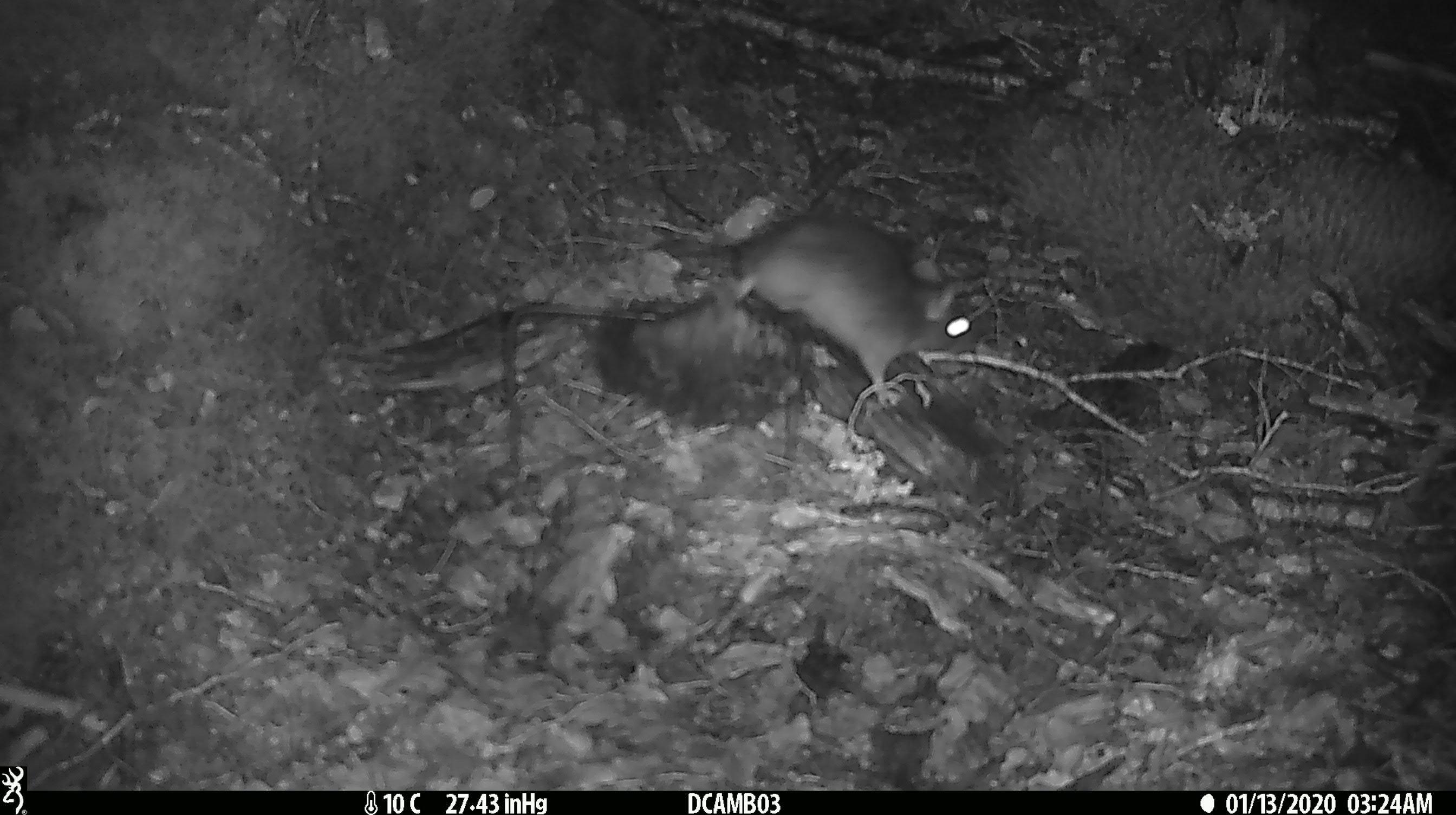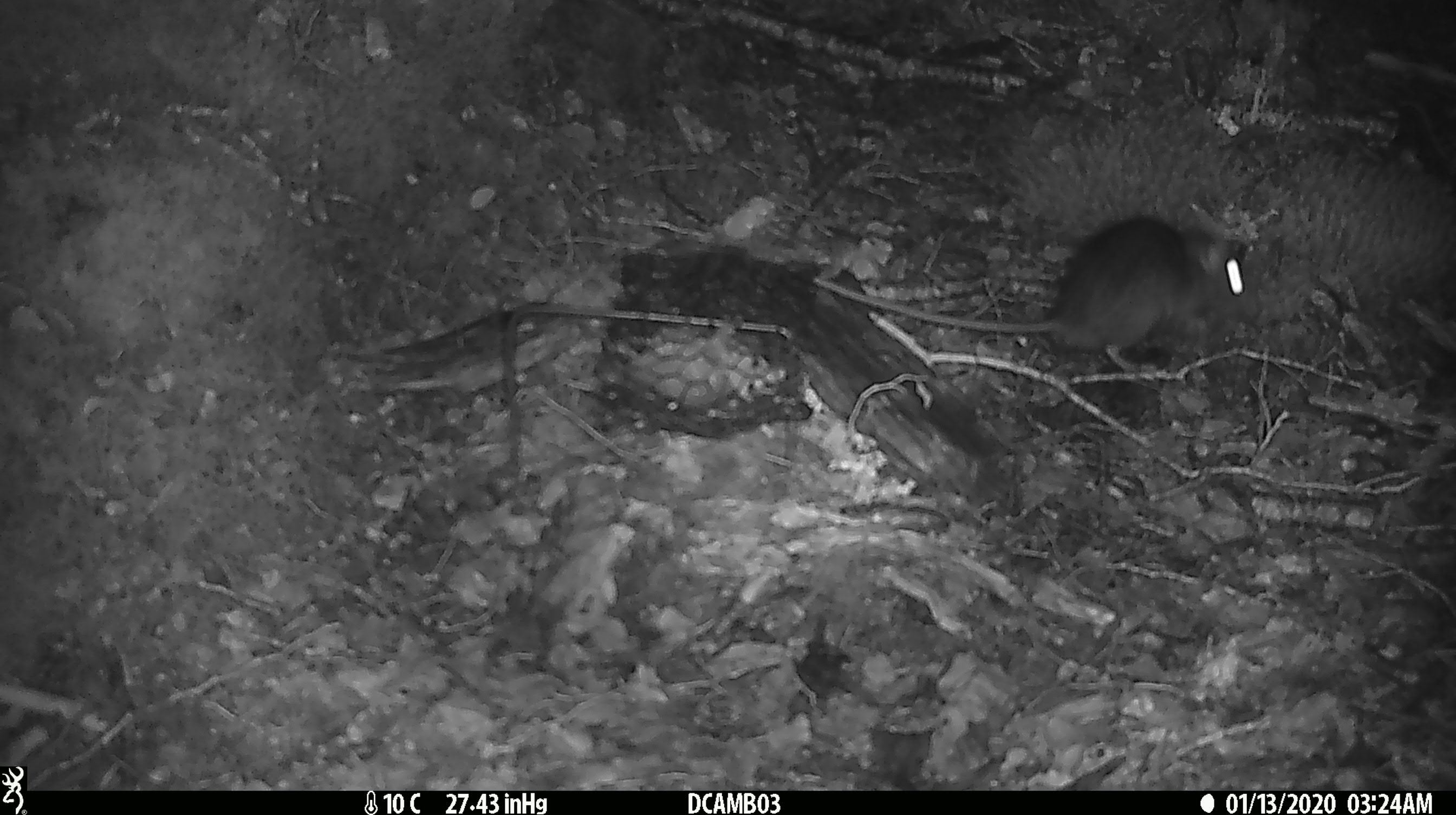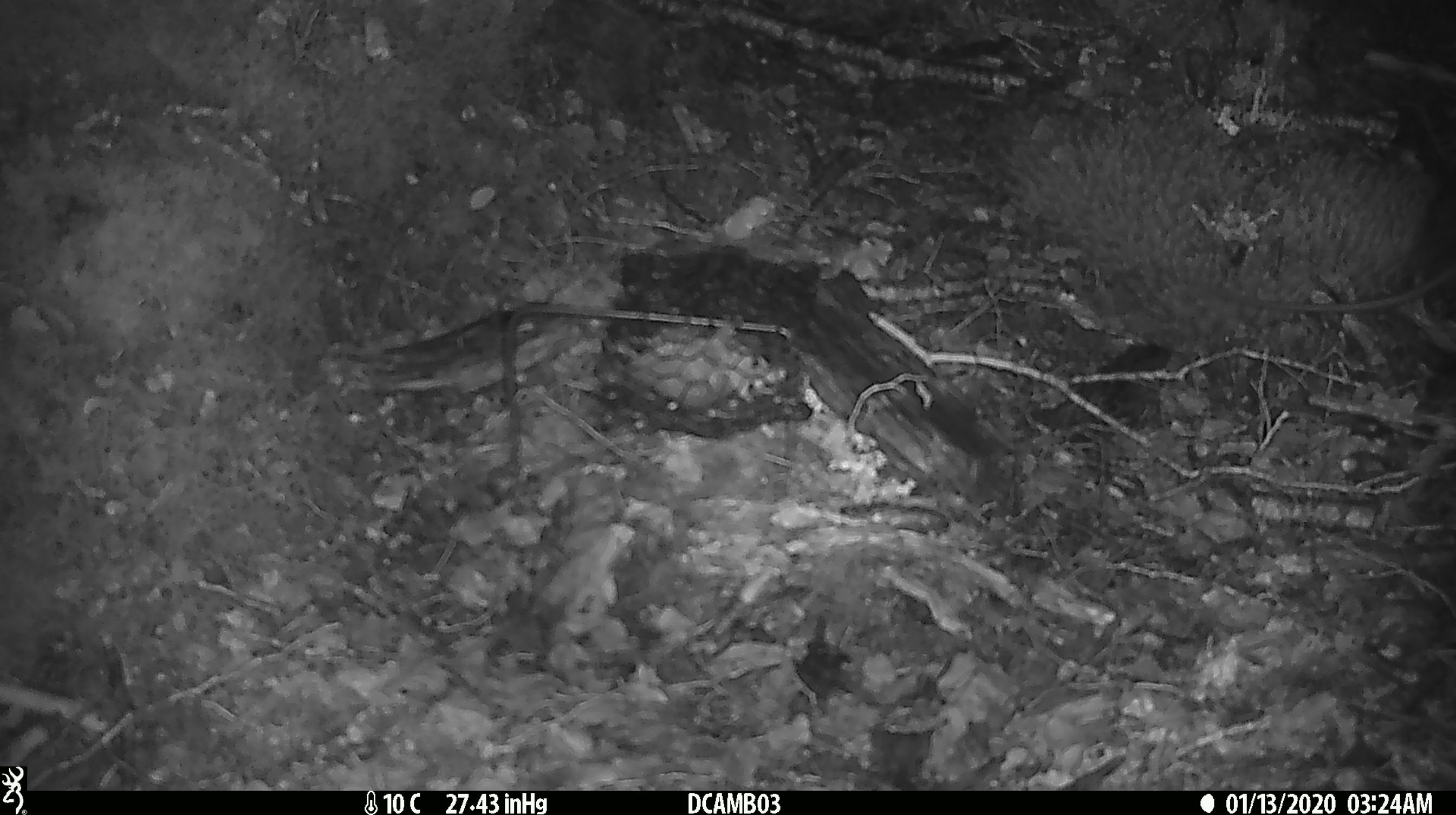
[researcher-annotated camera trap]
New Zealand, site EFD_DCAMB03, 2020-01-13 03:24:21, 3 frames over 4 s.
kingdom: Animalia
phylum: Chordata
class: Mammalia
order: Rodentia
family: Muridae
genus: Rattus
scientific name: Rattus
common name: rat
Rat (Rattus).